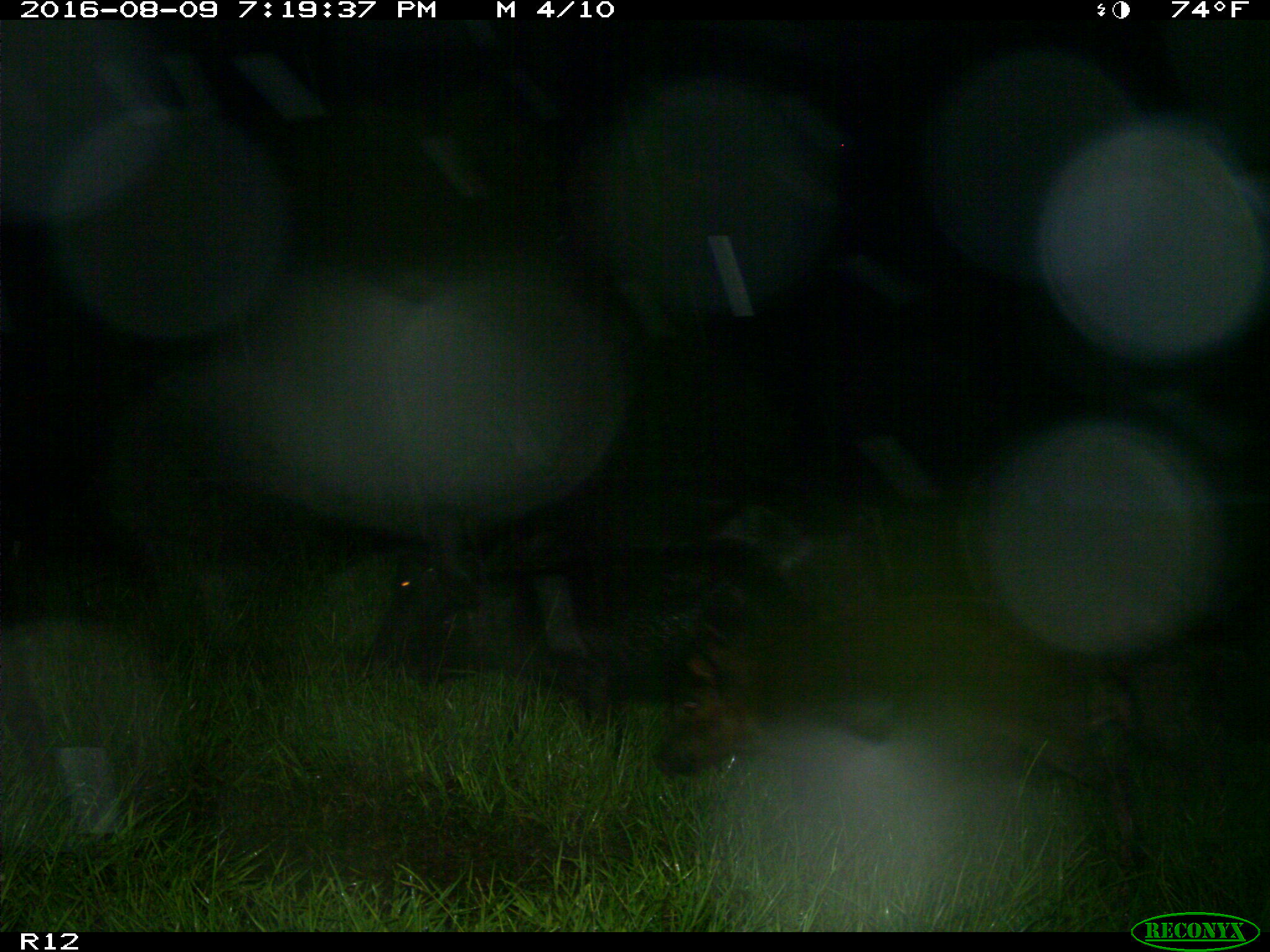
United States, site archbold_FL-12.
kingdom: Animalia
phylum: Chordata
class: Mammalia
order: Artiodactyla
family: Suidae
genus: Sus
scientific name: Sus scrofa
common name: wild boar